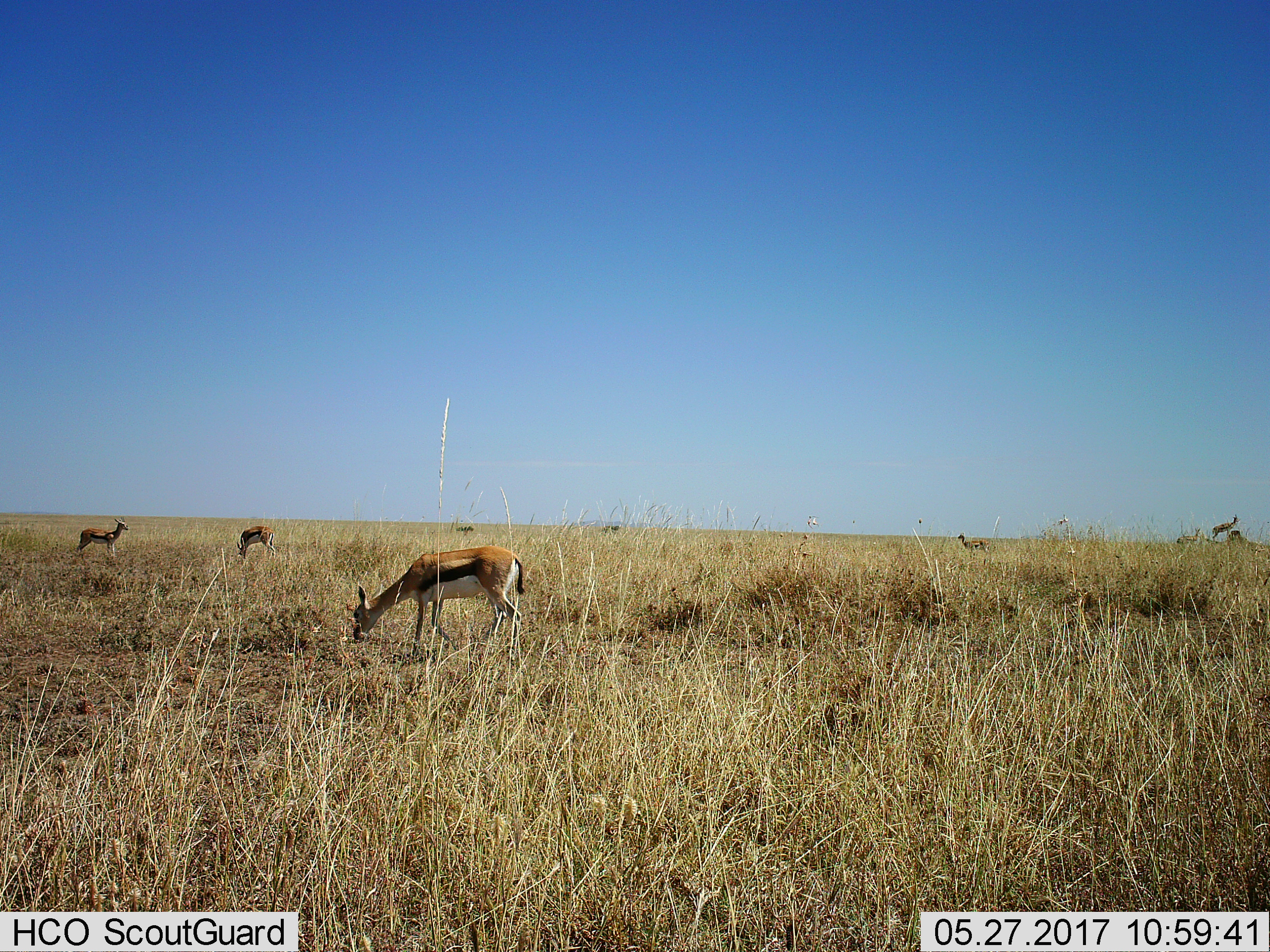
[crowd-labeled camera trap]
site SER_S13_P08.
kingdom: Animalia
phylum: Chordata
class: Mammalia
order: Artiodactyla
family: Bovidae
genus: Eudorcas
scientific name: Eudorcas thomsonii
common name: thomson's gazelle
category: gazellethomsons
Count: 6.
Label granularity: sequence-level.